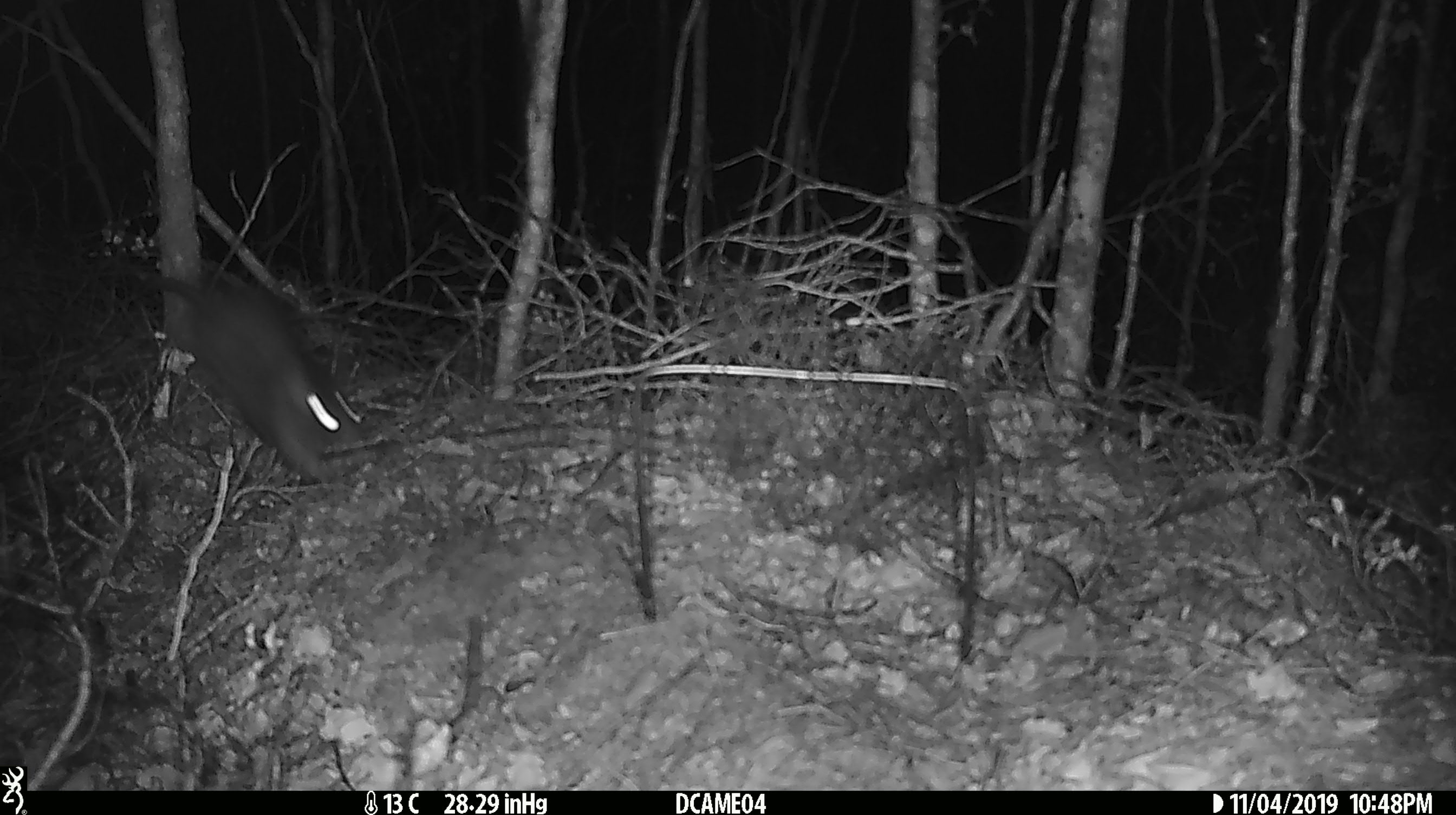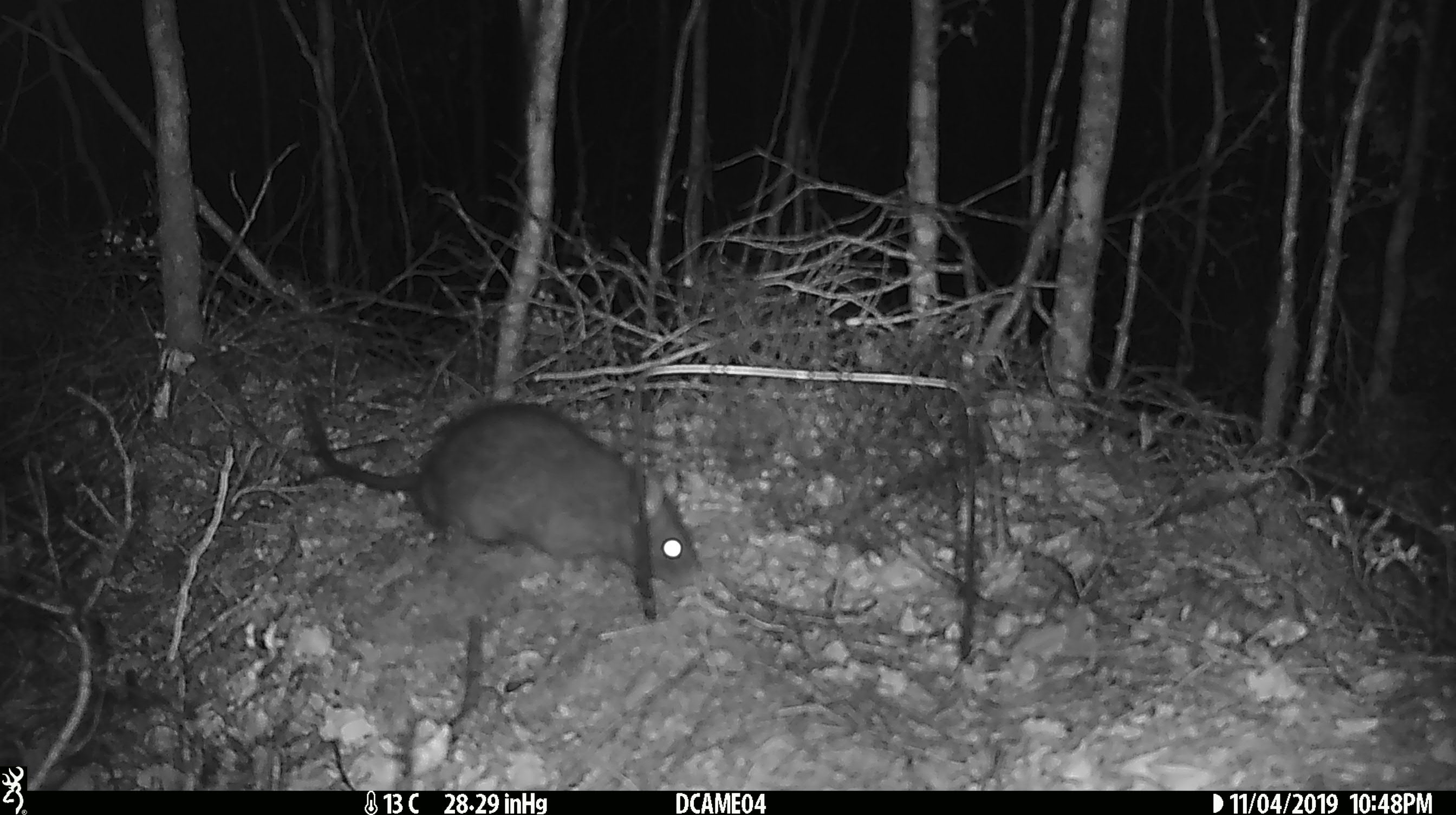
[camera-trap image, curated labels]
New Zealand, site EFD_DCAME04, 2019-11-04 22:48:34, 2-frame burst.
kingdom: Animalia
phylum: Chordata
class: Mammalia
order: Rodentia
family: Muridae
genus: Rattus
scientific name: Rattus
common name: rat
Rat (Rattus).